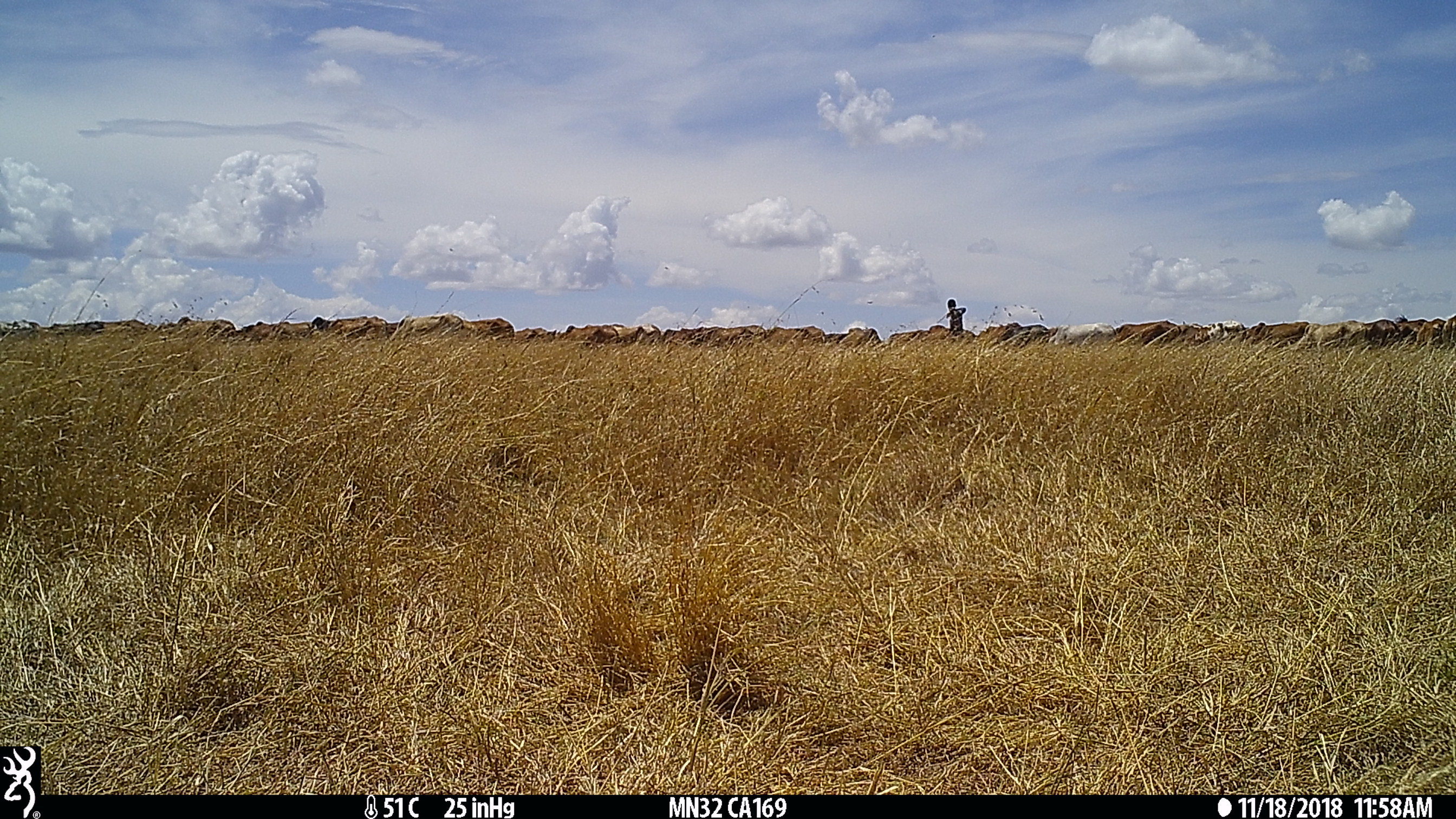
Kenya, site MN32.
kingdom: Animalia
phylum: Chordata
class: Mammalia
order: Artiodactyla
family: Bovidae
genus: Bos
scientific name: Bos taurus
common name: cattle